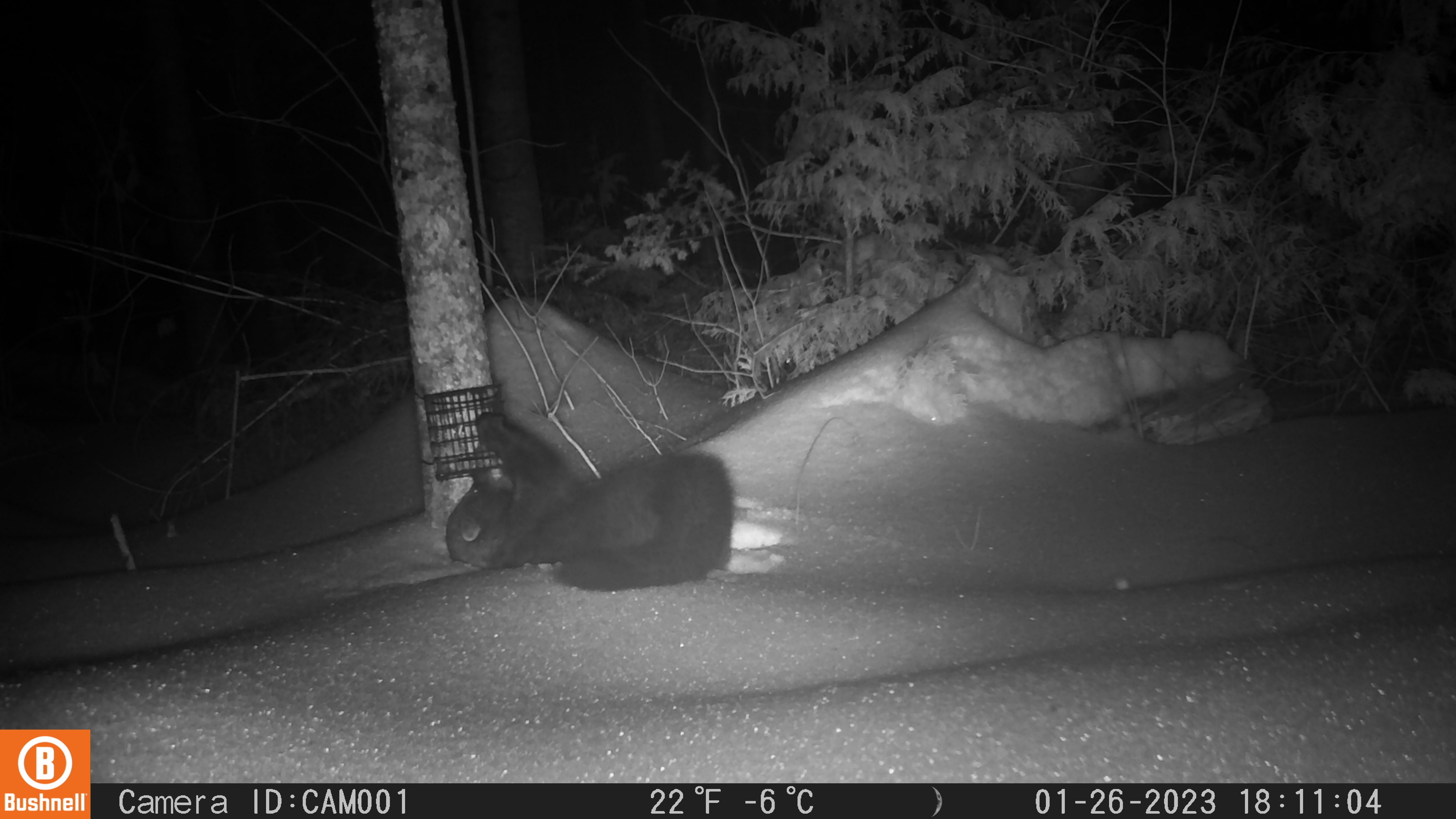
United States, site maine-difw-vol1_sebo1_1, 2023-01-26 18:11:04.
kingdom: Animalia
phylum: Chordata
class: Mammalia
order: Carnivora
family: Mustelidae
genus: Pekania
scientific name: Pekania pennanti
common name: fisher